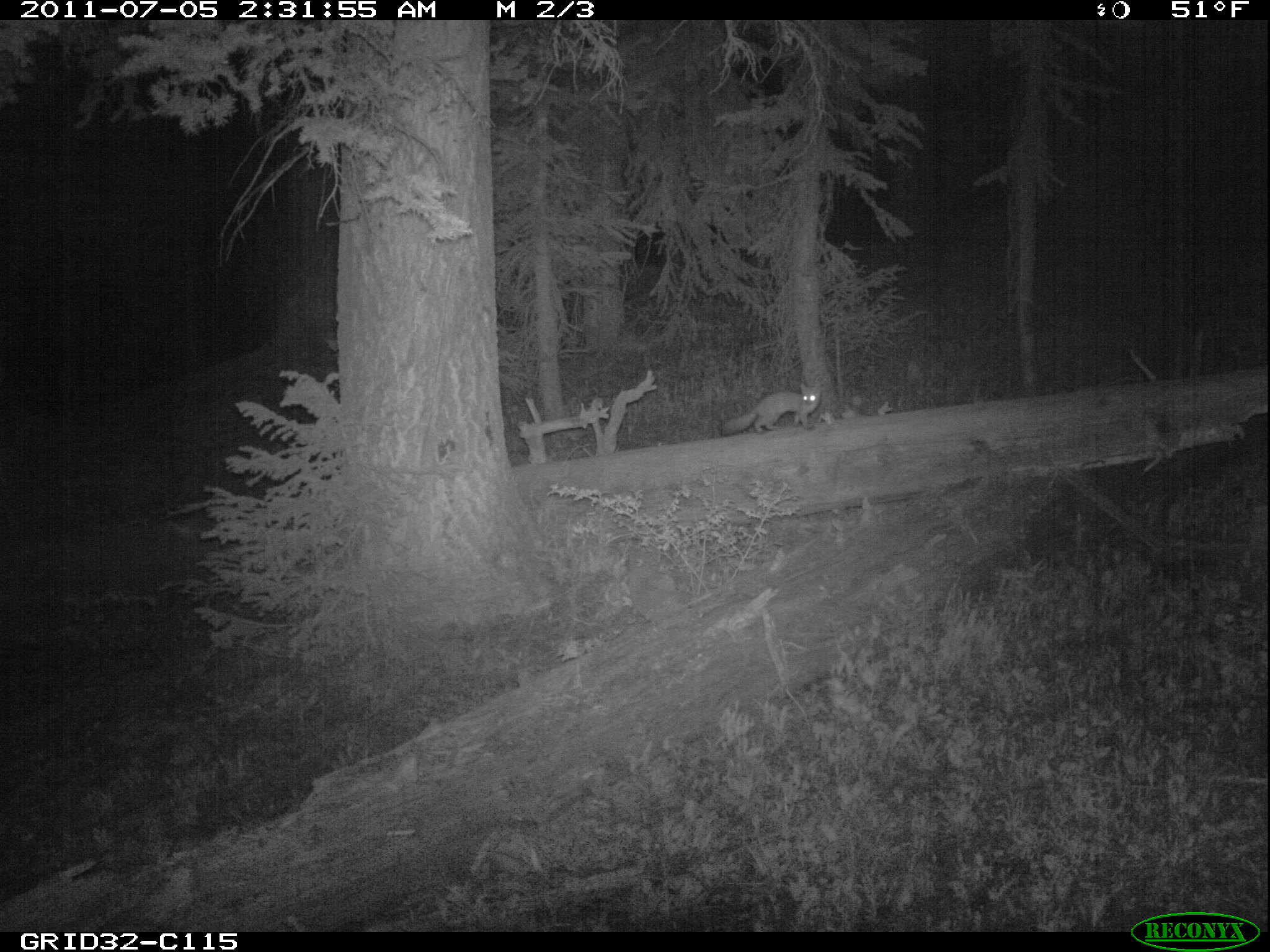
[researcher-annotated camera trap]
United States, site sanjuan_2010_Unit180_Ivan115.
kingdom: Animalia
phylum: Chordata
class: Mammalia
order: Carnivora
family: Mustelidae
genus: Martes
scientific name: Martes americana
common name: american marten